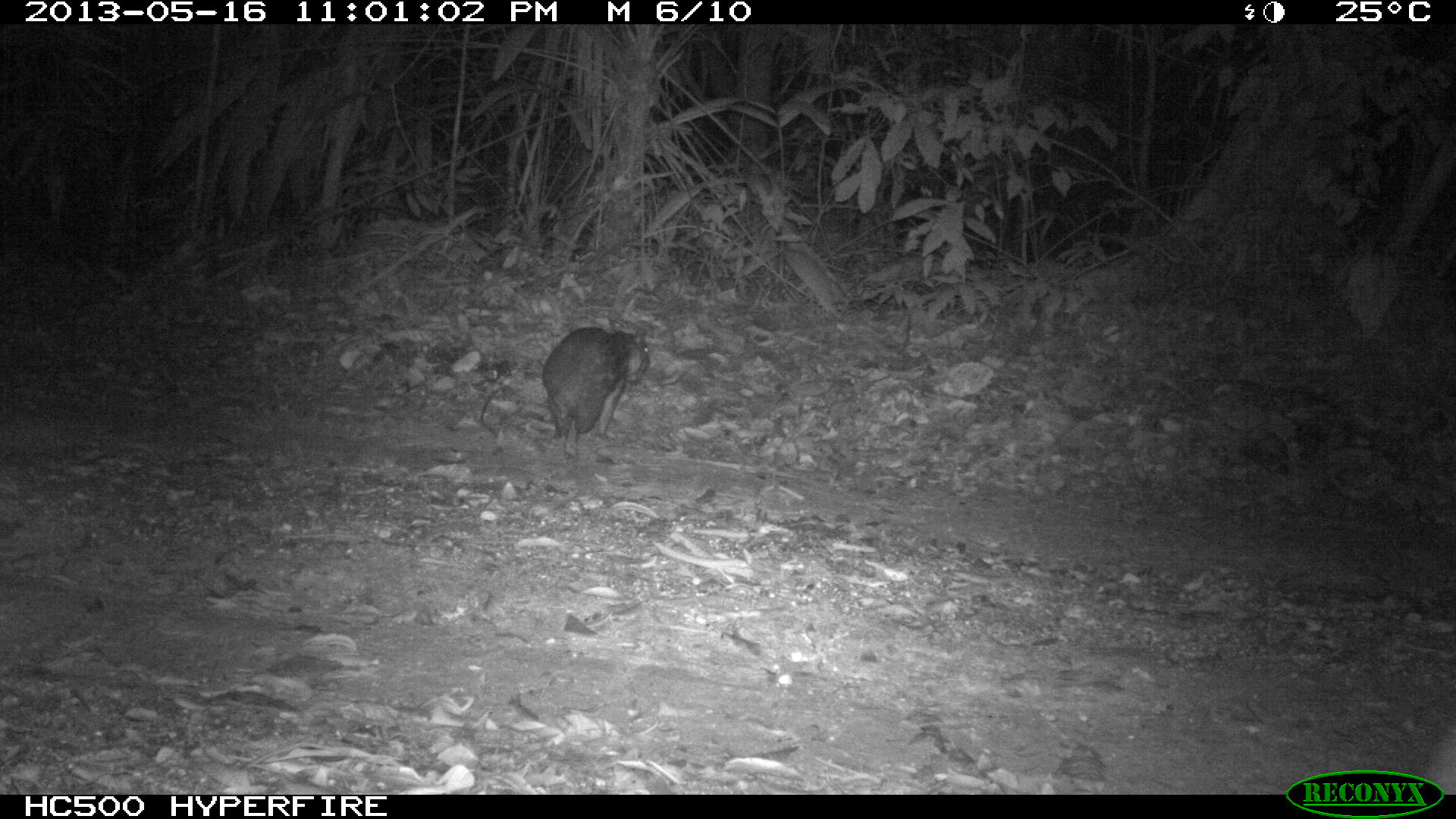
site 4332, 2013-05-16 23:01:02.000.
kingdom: Animalia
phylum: Chordata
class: Mammalia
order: Rodentia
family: Cuniculidae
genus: Cuniculus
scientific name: Cuniculus paca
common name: lowland paca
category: agouti paca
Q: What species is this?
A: Agouti paca (lowland paca) (Cuniculus paca).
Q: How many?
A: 1.